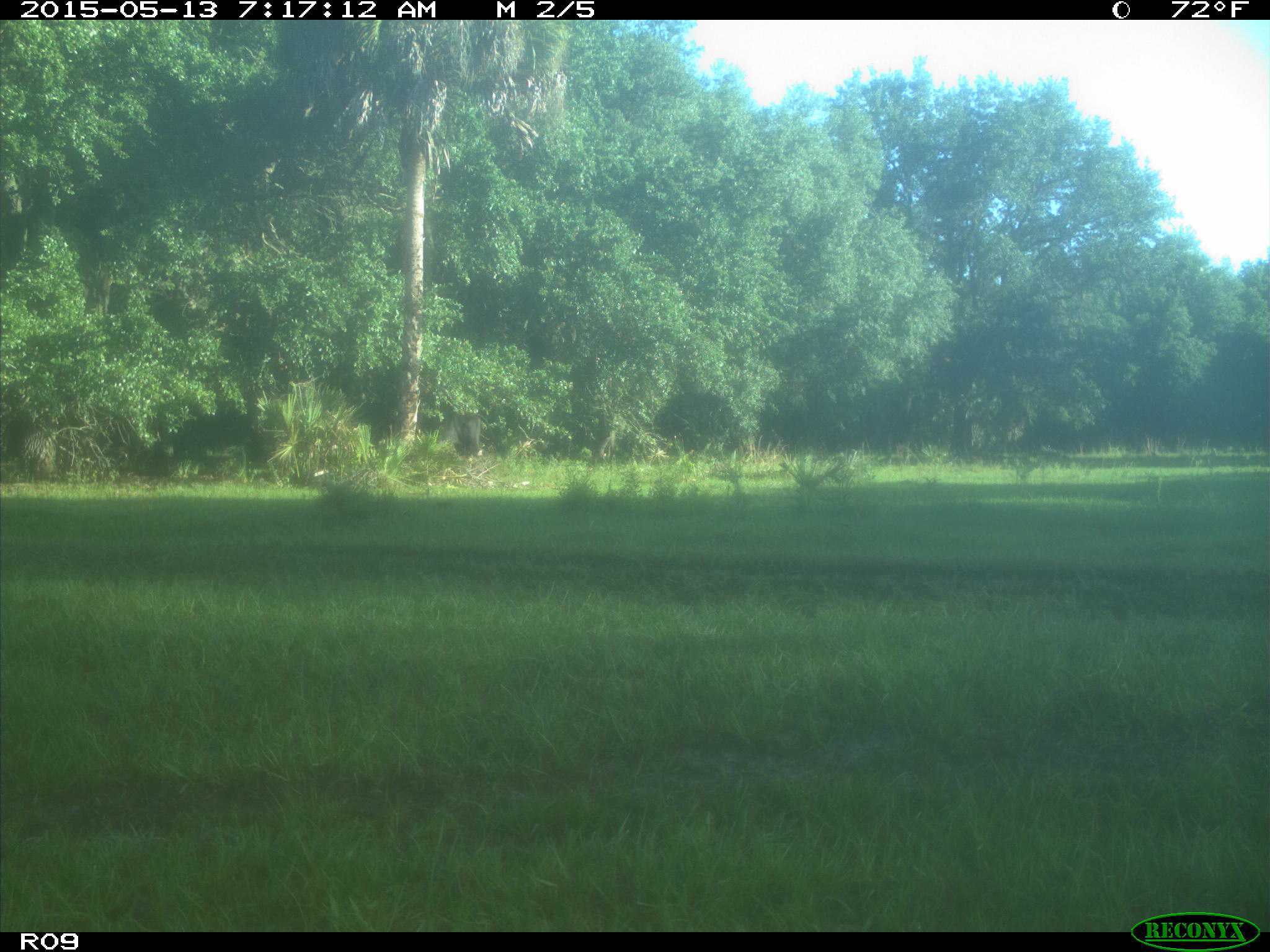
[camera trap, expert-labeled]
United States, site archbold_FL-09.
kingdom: Animalia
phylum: Chordata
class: Mammalia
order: Artiodactyla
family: Bovidae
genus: Bos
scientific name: Bos taurus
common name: domestic cow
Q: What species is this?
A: Bos taurus (domestic cow).